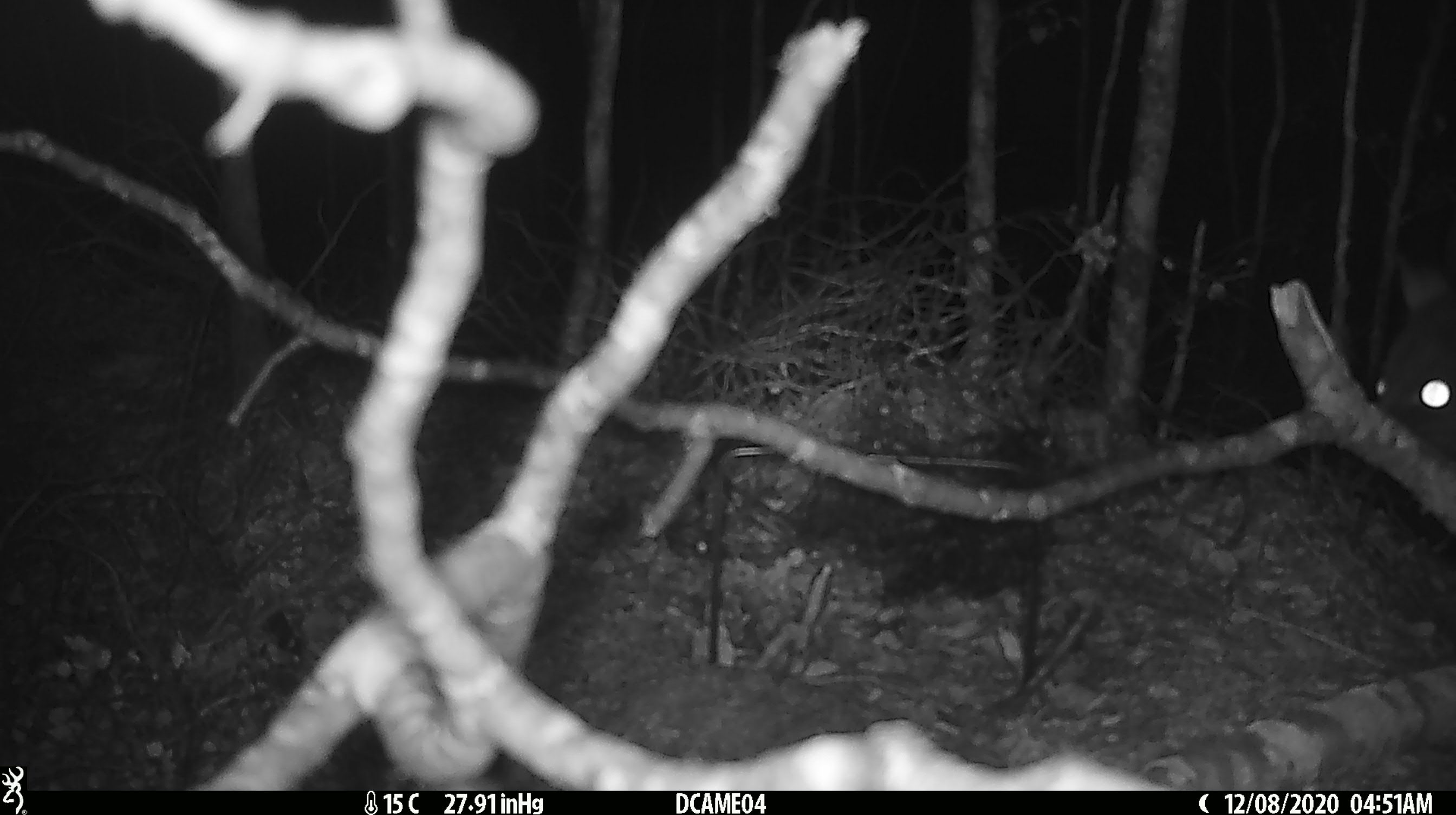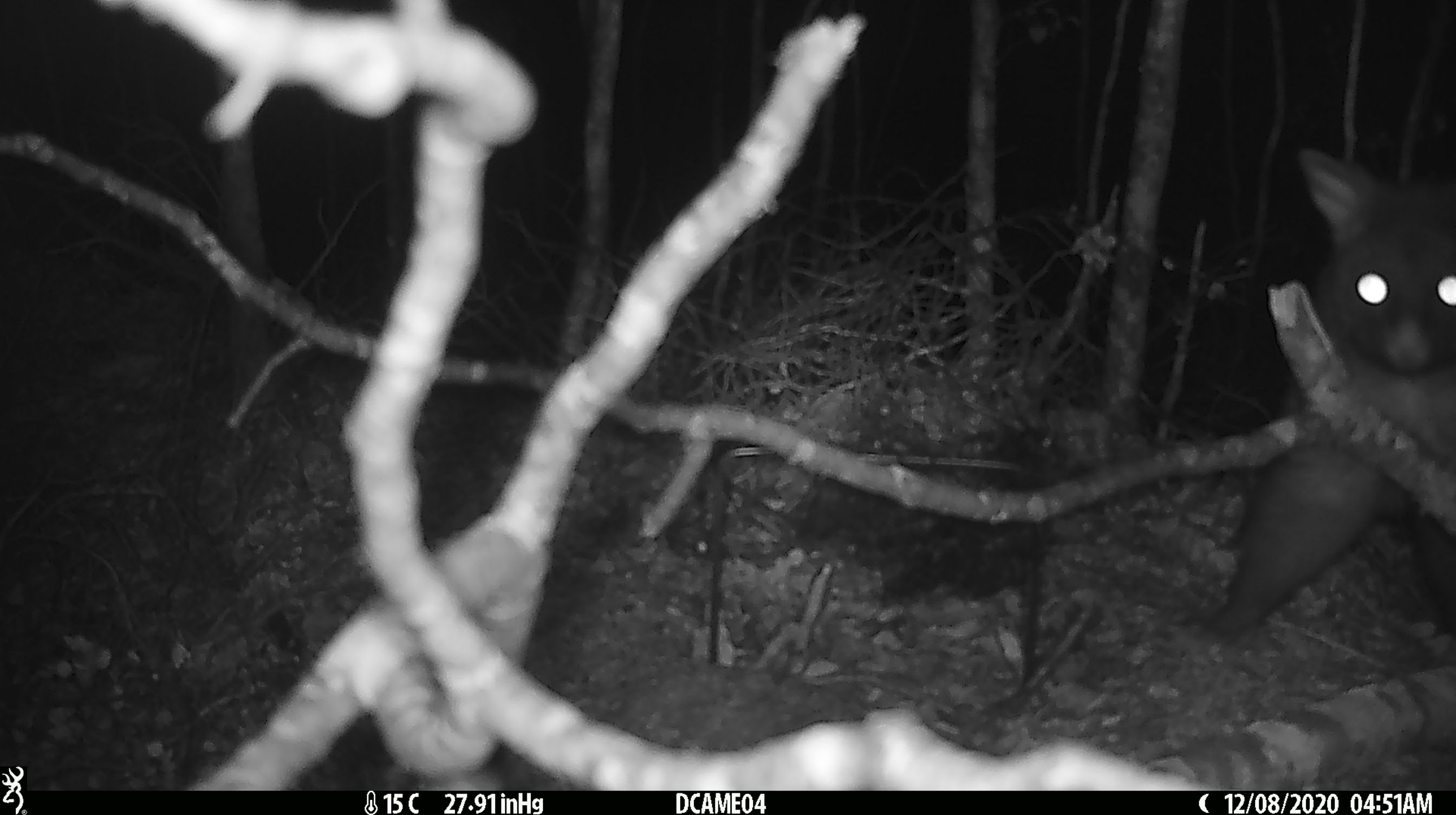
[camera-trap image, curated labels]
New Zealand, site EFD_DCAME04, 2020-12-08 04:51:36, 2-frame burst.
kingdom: Animalia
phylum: Chordata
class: Mammalia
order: Diprotodontia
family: Phalangeridae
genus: Trichosurus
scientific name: Trichosurus vulpecula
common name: common brushtail possum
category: possum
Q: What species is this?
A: Possum (common brushtail possum) (Trichosurus vulpecula).